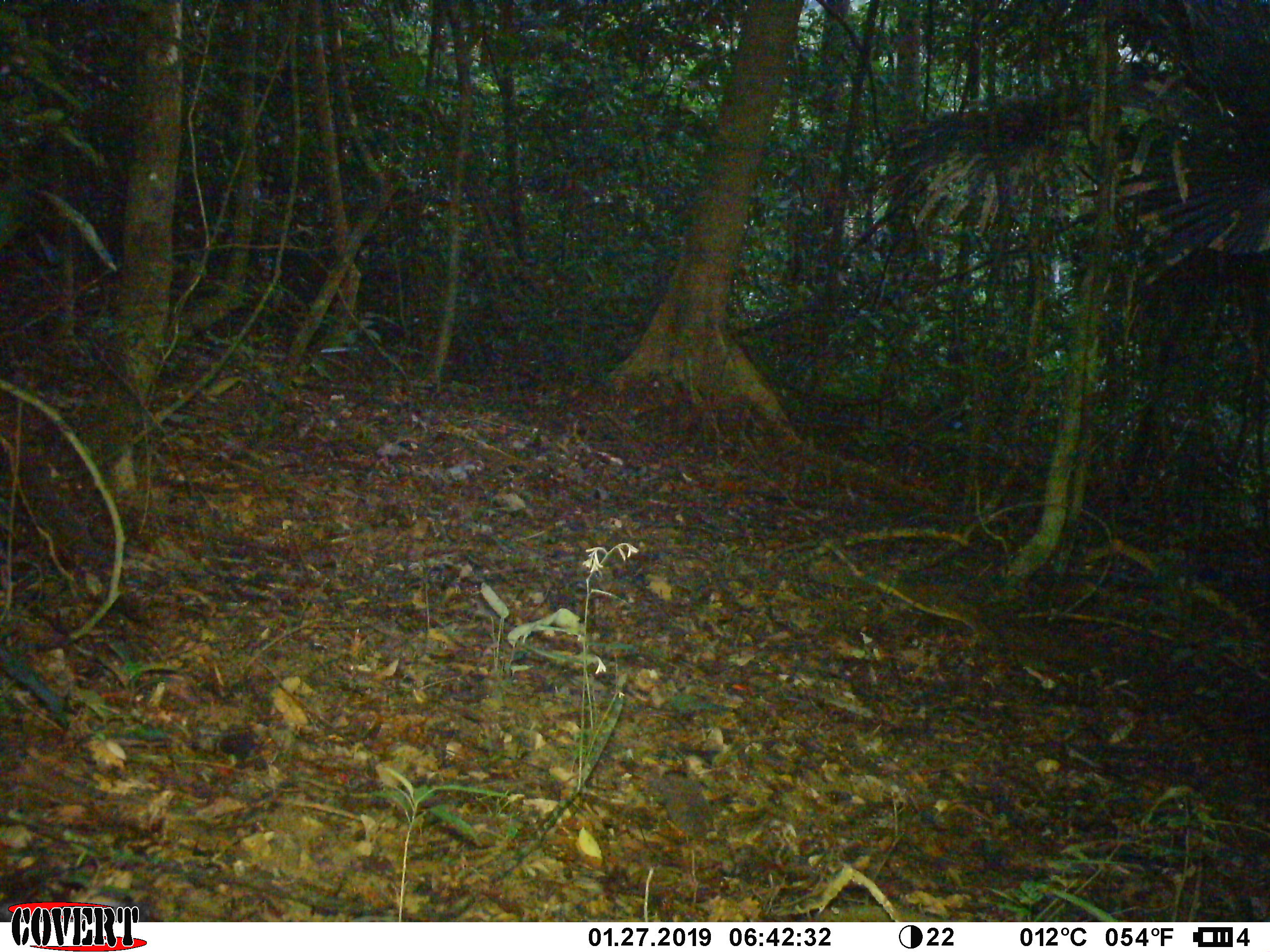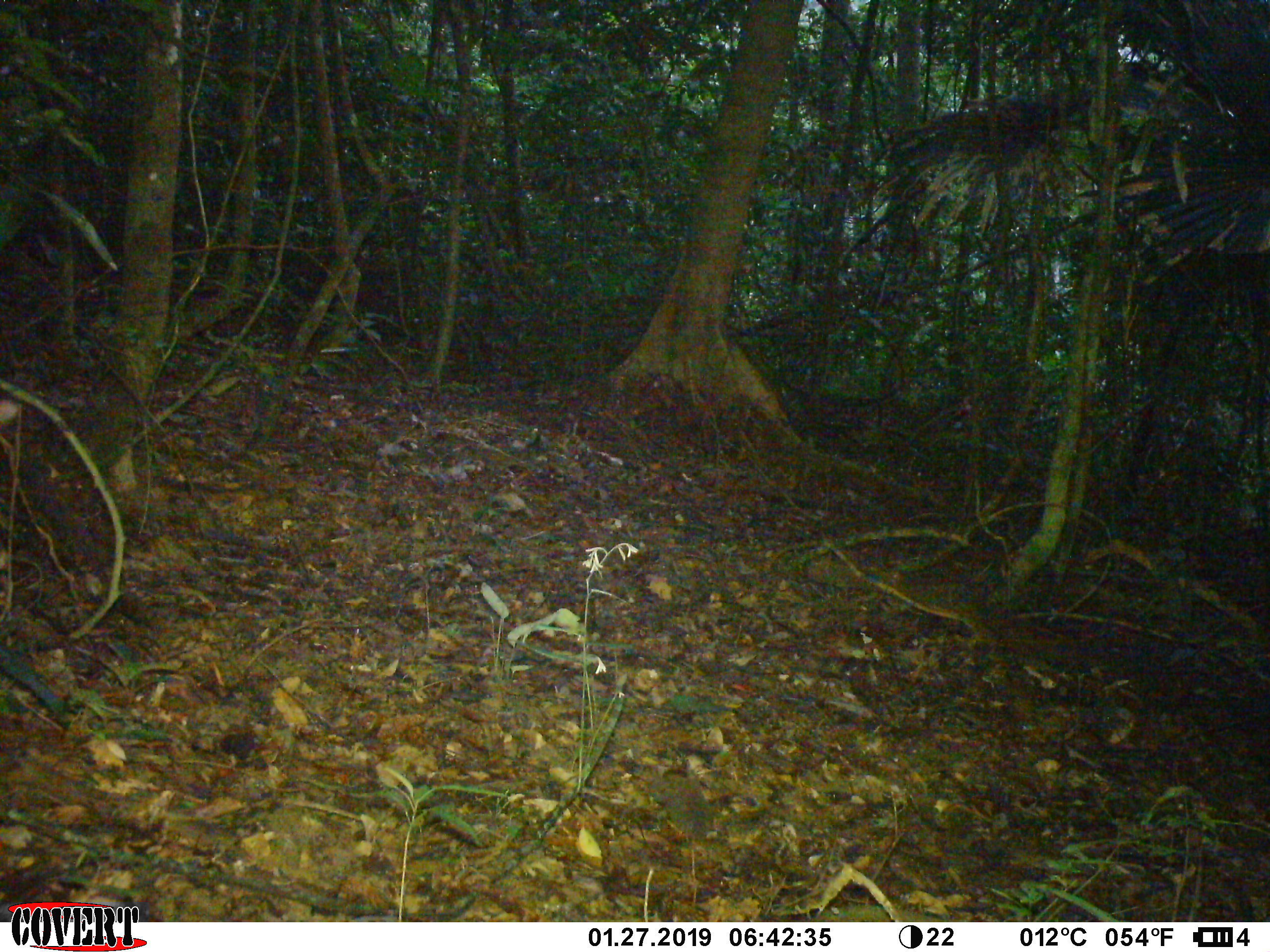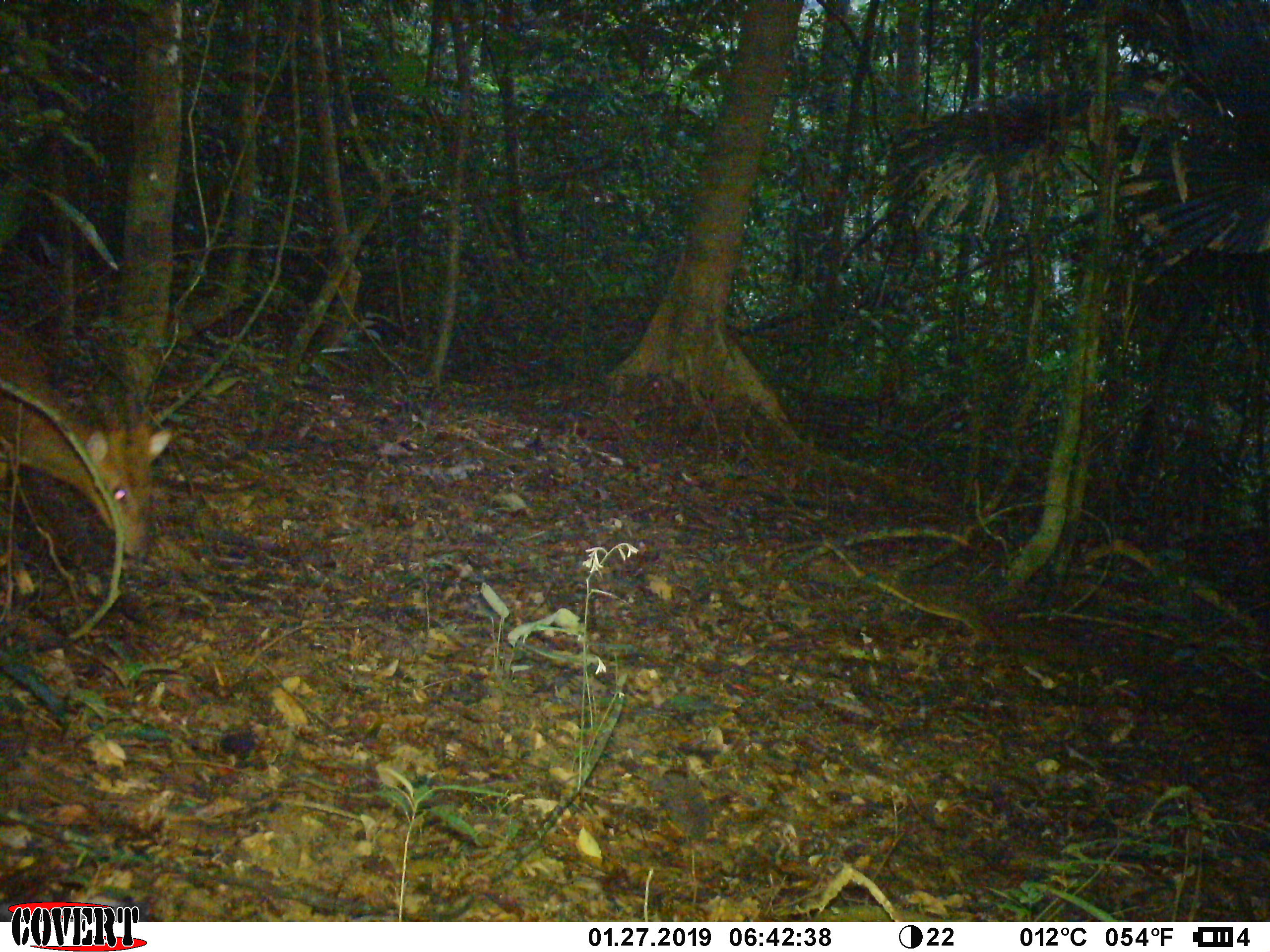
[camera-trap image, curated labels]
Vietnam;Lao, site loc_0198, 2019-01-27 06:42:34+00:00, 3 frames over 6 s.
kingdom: Animalia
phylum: Chordata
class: Mammalia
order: Artiodactyla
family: Cervidae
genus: Muntiacus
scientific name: Muntiacus vuquangensis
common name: large-antlered muntjac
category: large antlered muntjac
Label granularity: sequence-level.